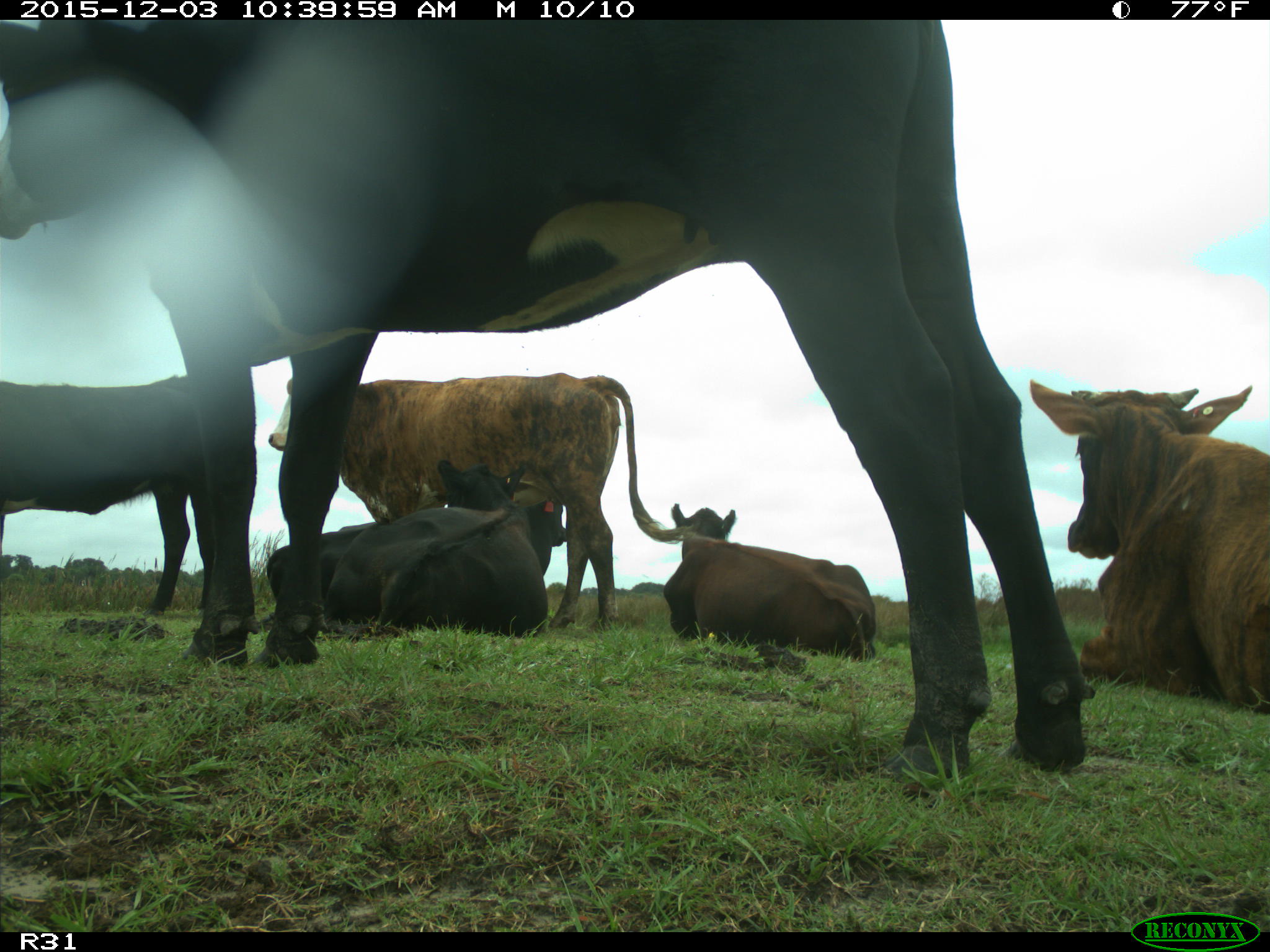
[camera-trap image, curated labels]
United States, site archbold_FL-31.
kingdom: Animalia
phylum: Chordata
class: Mammalia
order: Artiodactyla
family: Bovidae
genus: Bos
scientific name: Bos taurus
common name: domestic cow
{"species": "Bos taurus (domestic cow)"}